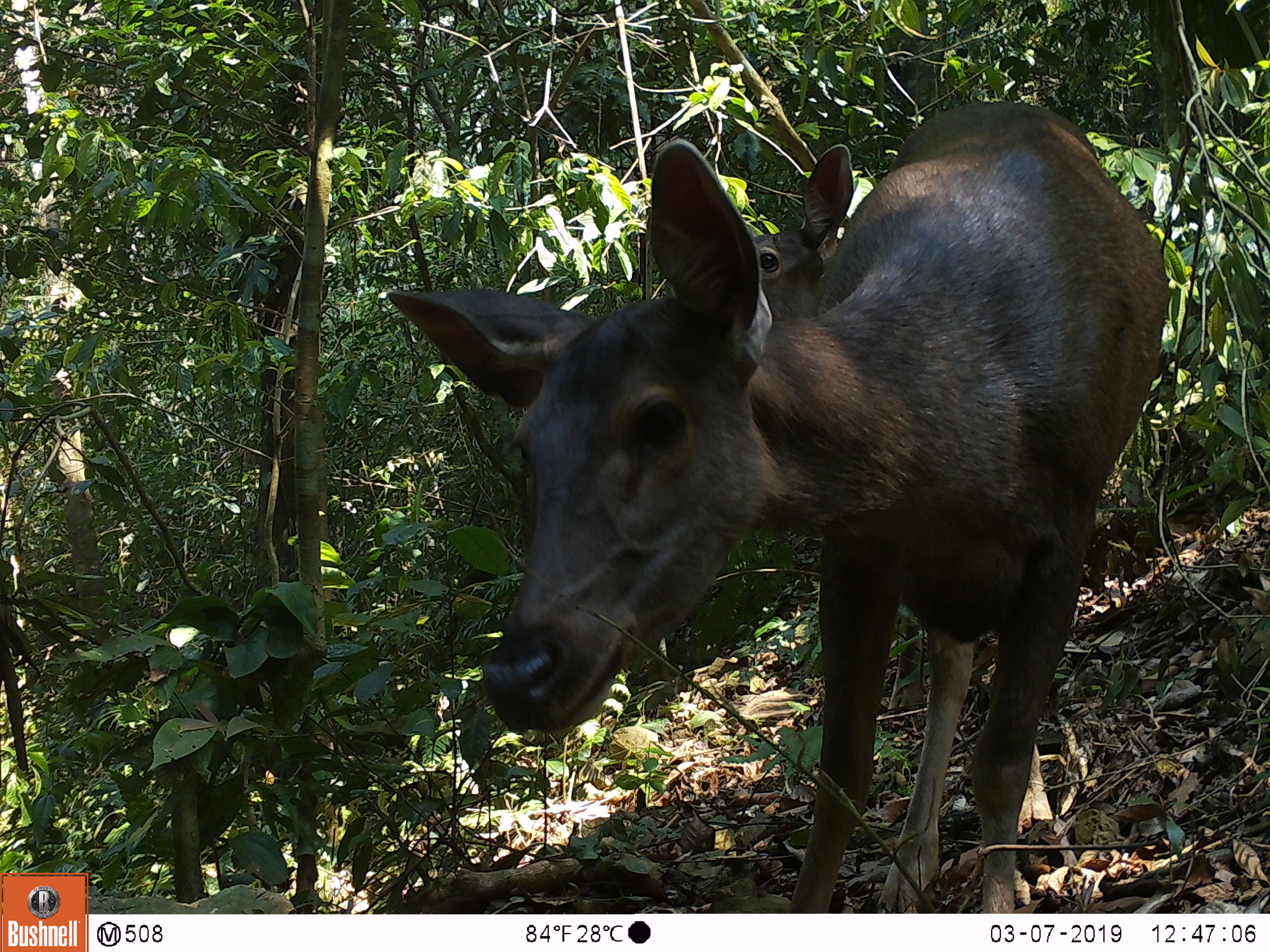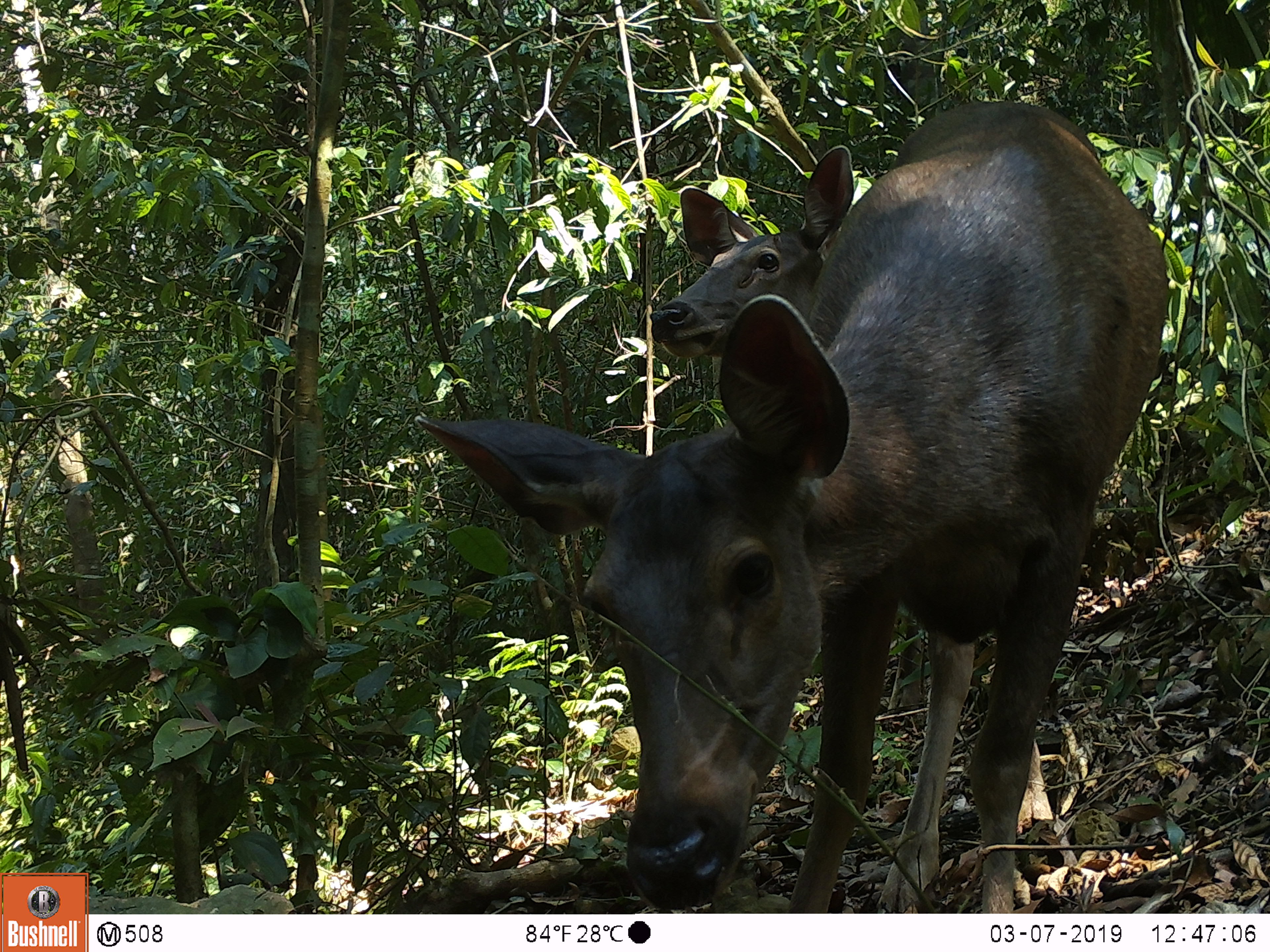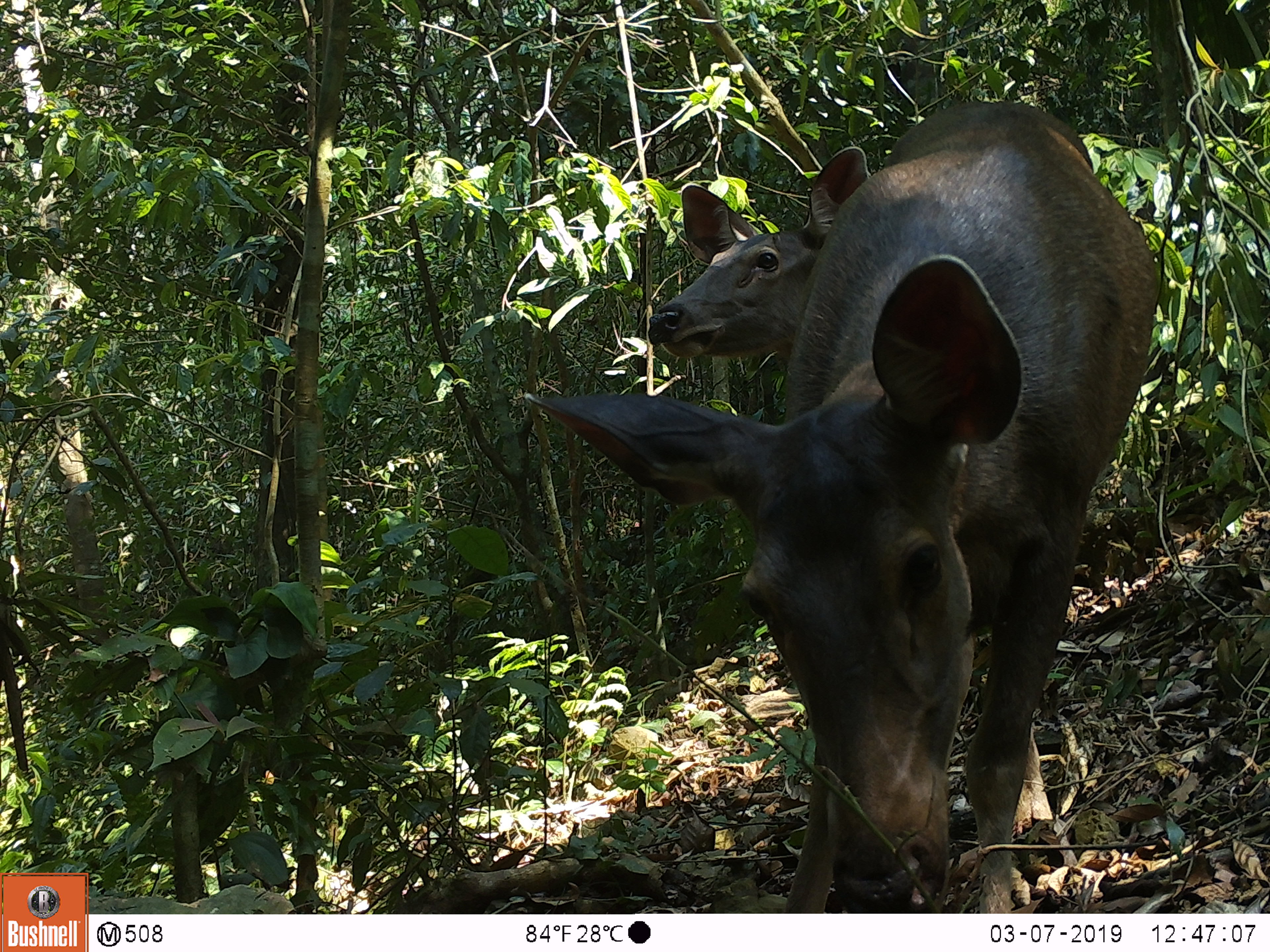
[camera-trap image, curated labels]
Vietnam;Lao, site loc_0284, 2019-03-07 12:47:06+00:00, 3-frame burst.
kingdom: Animalia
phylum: Chordata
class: Mammalia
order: Artiodactyla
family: Cervidae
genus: Rusa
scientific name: Rusa unicolor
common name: sambar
Sambar (Rusa unicolor). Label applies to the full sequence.